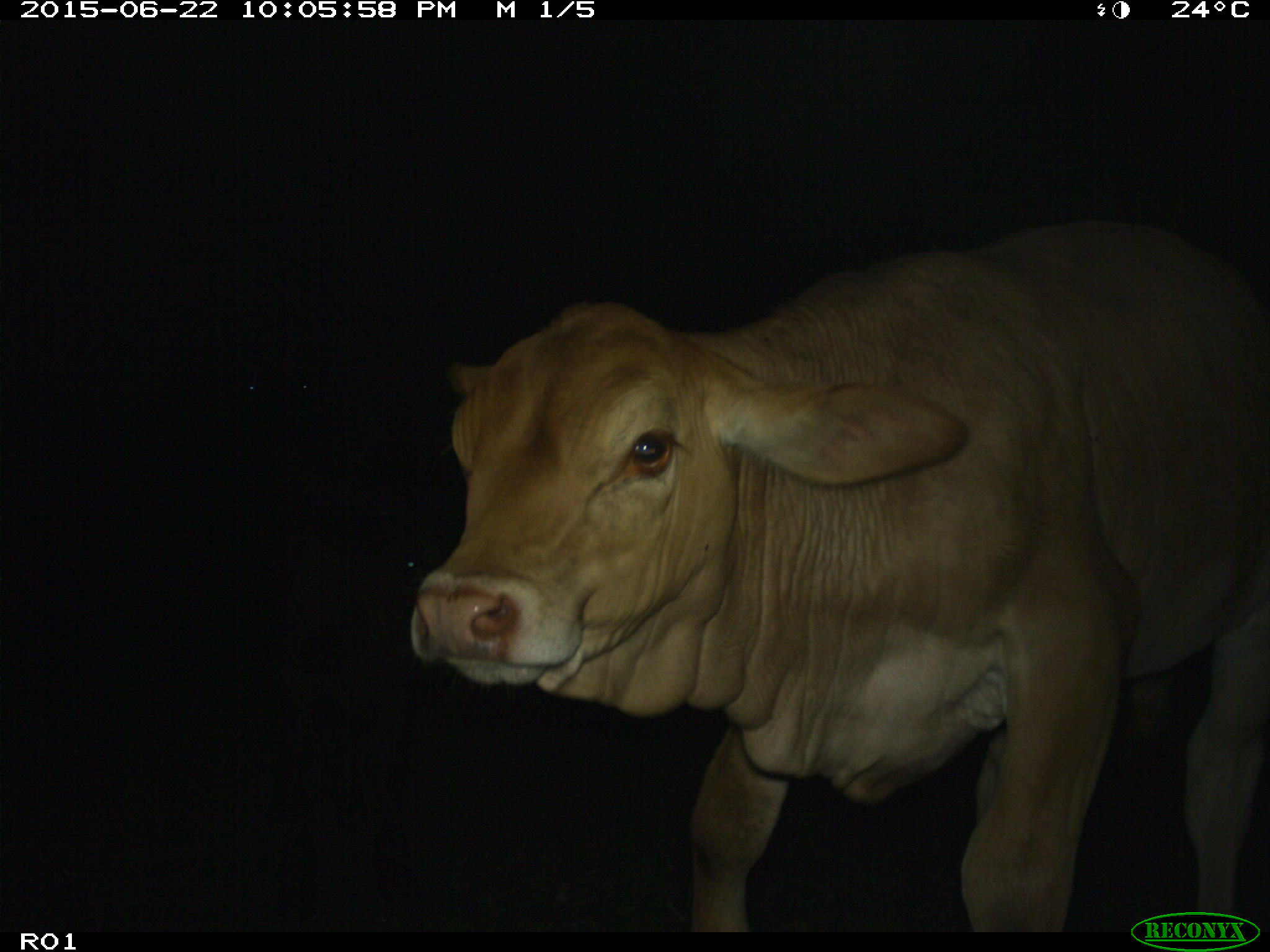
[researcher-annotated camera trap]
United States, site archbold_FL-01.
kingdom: Animalia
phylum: Chordata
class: Mammalia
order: Artiodactyla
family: Bovidae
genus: Bos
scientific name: Bos taurus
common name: domestic cow